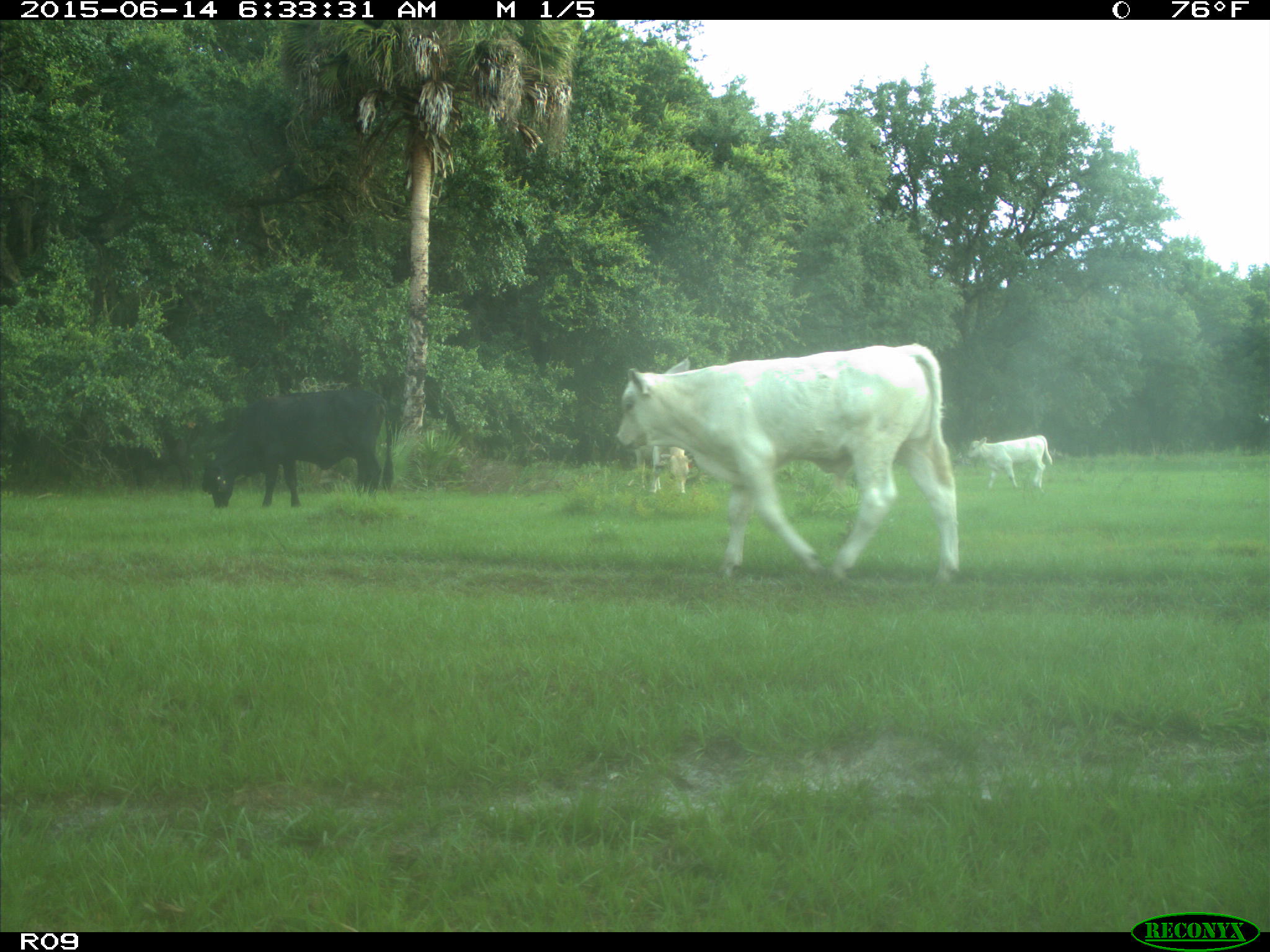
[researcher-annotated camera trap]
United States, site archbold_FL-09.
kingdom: Animalia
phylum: Chordata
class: Mammalia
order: Artiodactyla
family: Bovidae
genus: Bos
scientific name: Bos taurus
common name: domestic cow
Bos taurus (domestic cow).